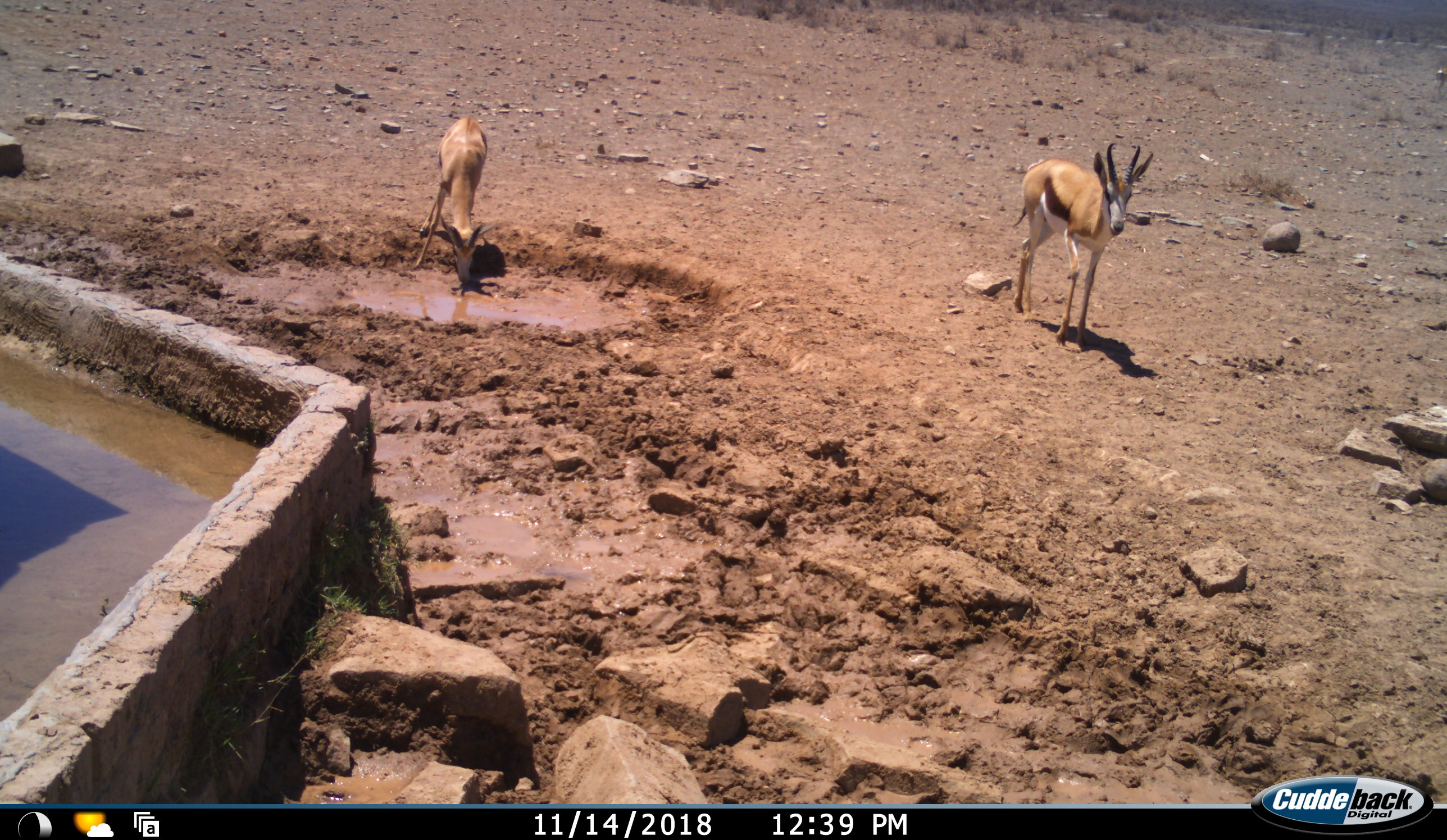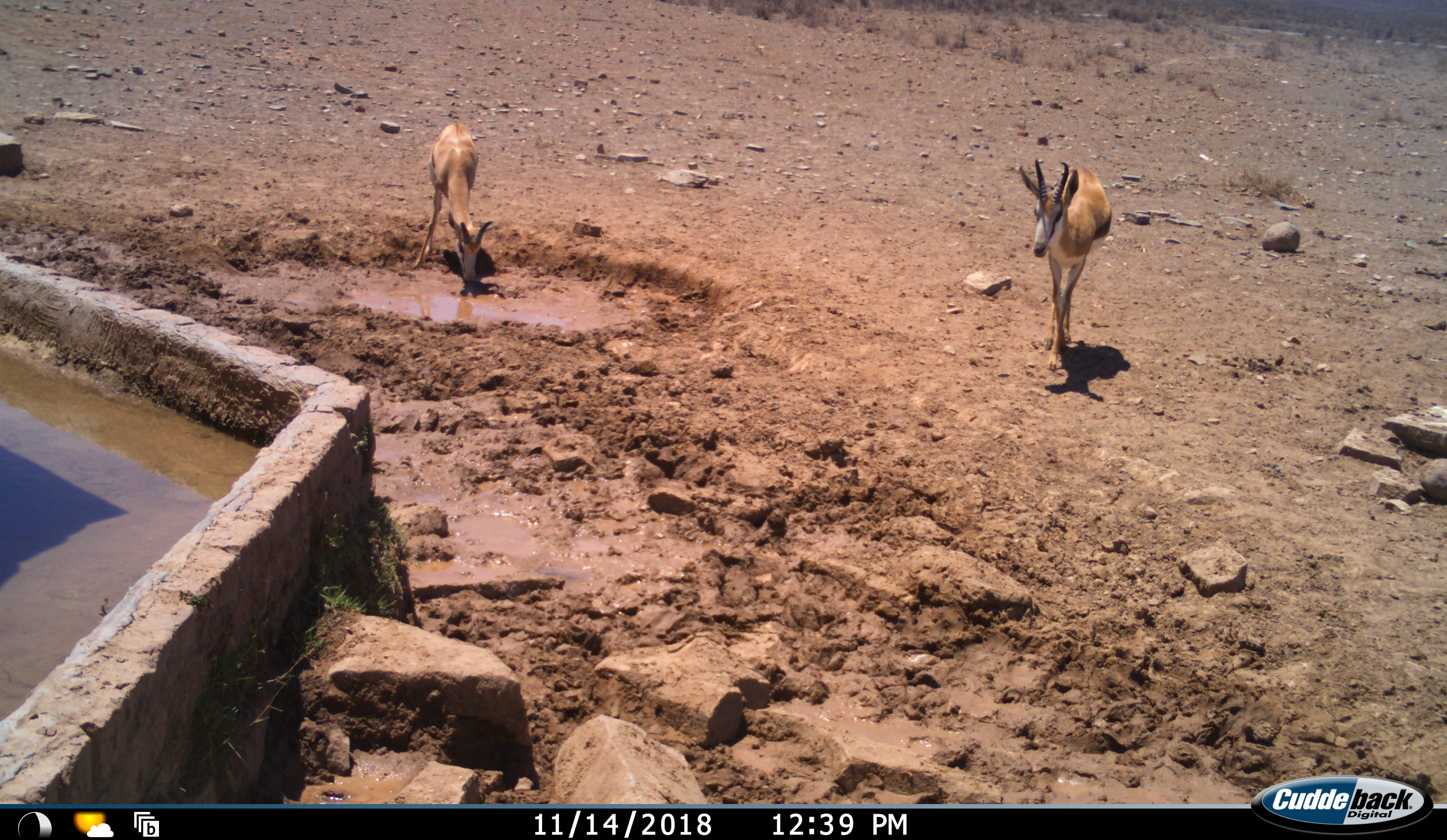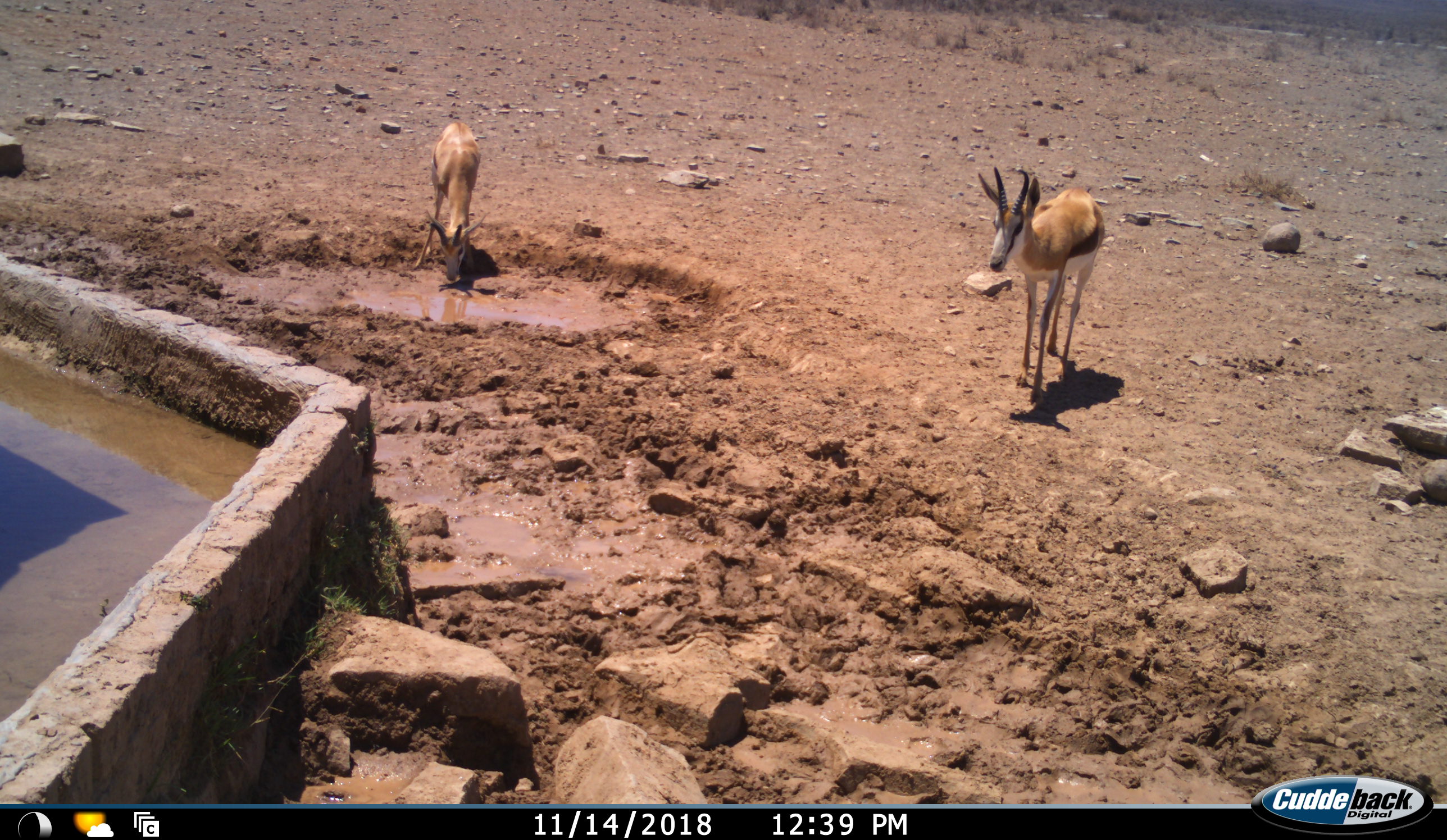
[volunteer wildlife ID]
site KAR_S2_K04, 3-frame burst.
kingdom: Animalia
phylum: Chordata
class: Mammalia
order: Artiodactyla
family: Bovidae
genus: Antidorcas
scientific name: Antidorcas marsupialis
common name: springbok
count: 2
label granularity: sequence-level